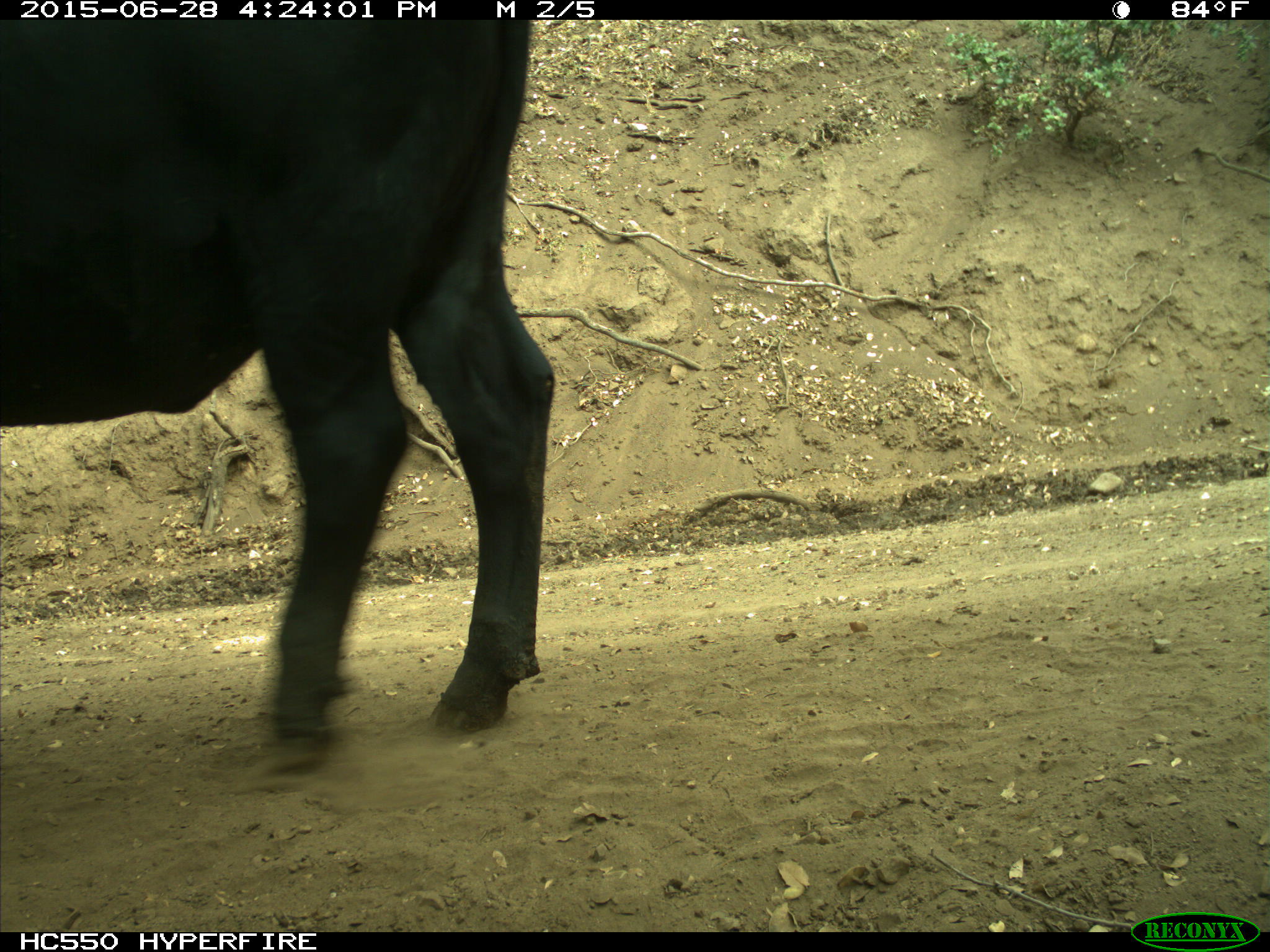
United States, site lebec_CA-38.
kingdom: Animalia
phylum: Chordata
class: Mammalia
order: Artiodactyla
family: Bovidae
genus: Bos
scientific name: Bos taurus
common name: domestic cow